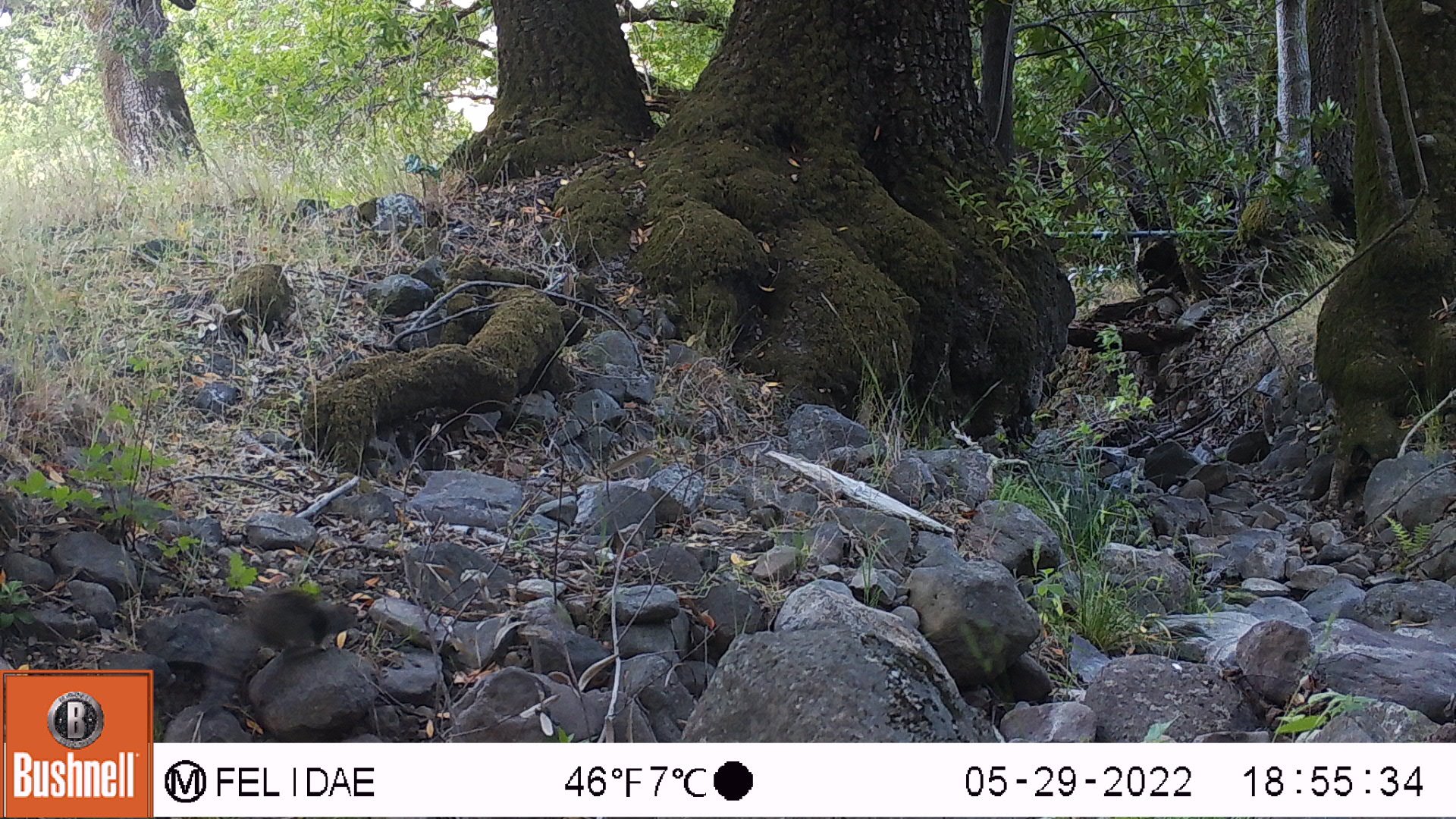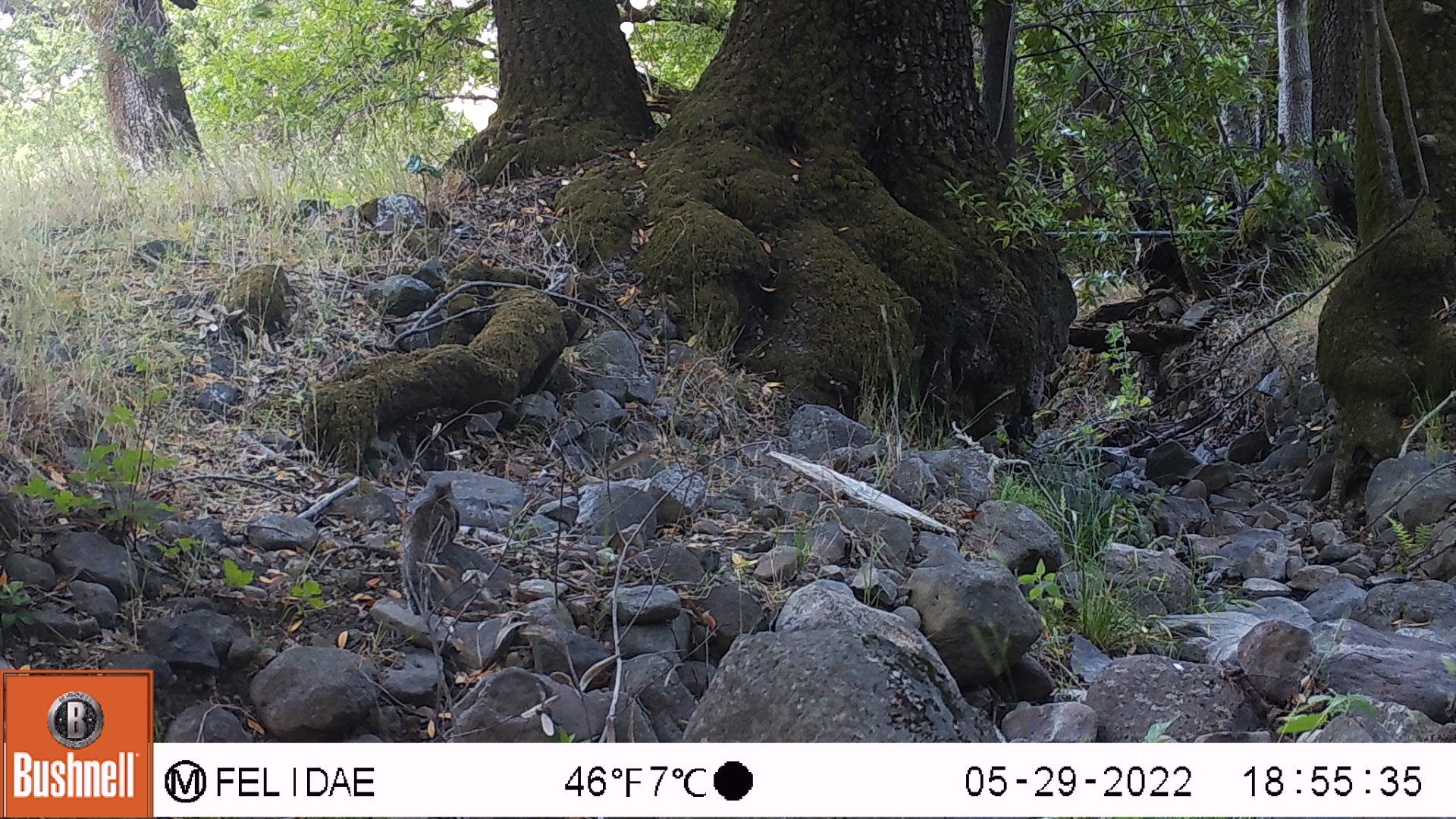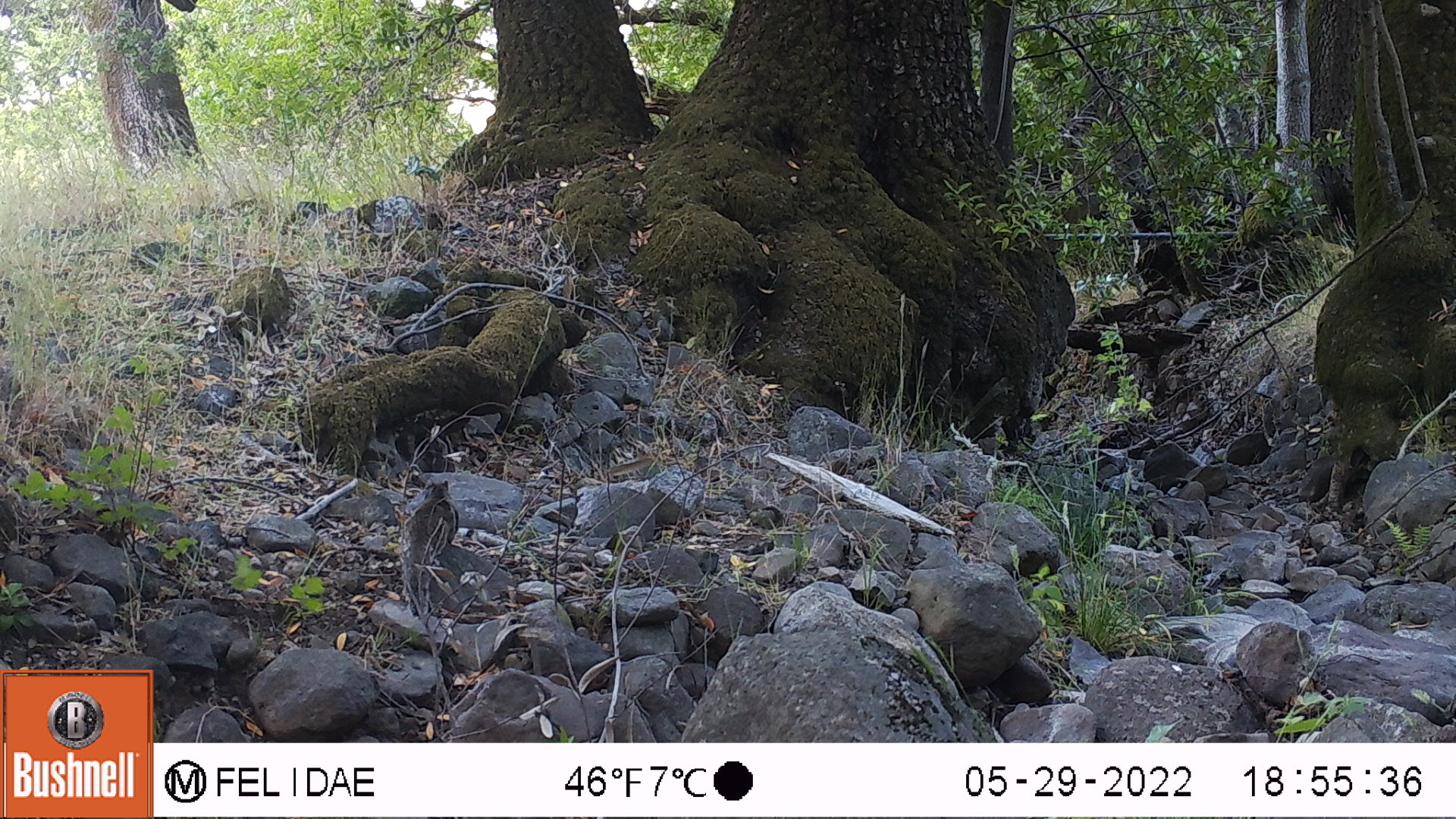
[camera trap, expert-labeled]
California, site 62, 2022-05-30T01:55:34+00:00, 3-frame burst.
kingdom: Animalia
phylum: Chordata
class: Mammalia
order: Rodentia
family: Sciuridae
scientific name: Sciuridae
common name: squirrel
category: unknown squirrel